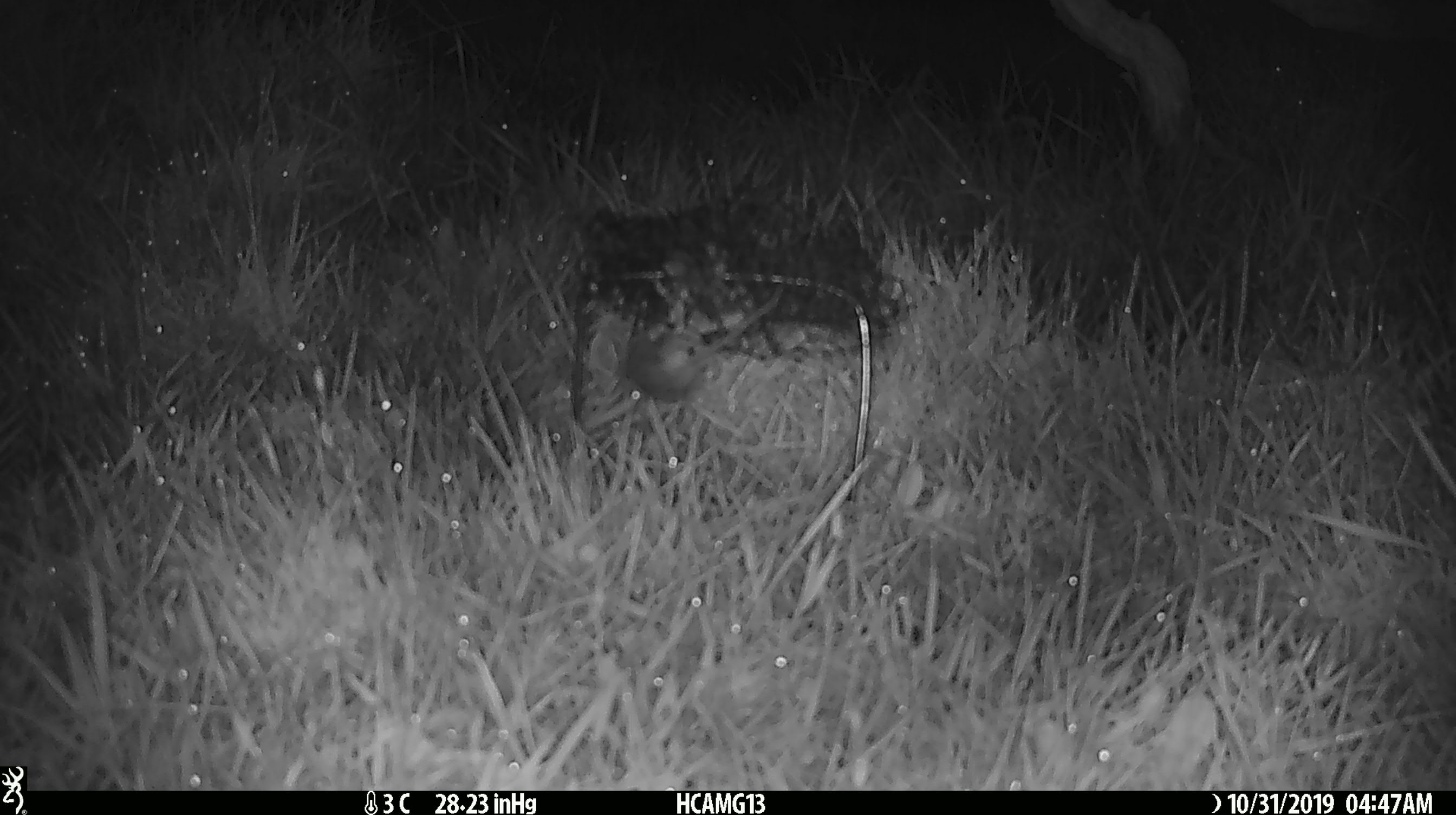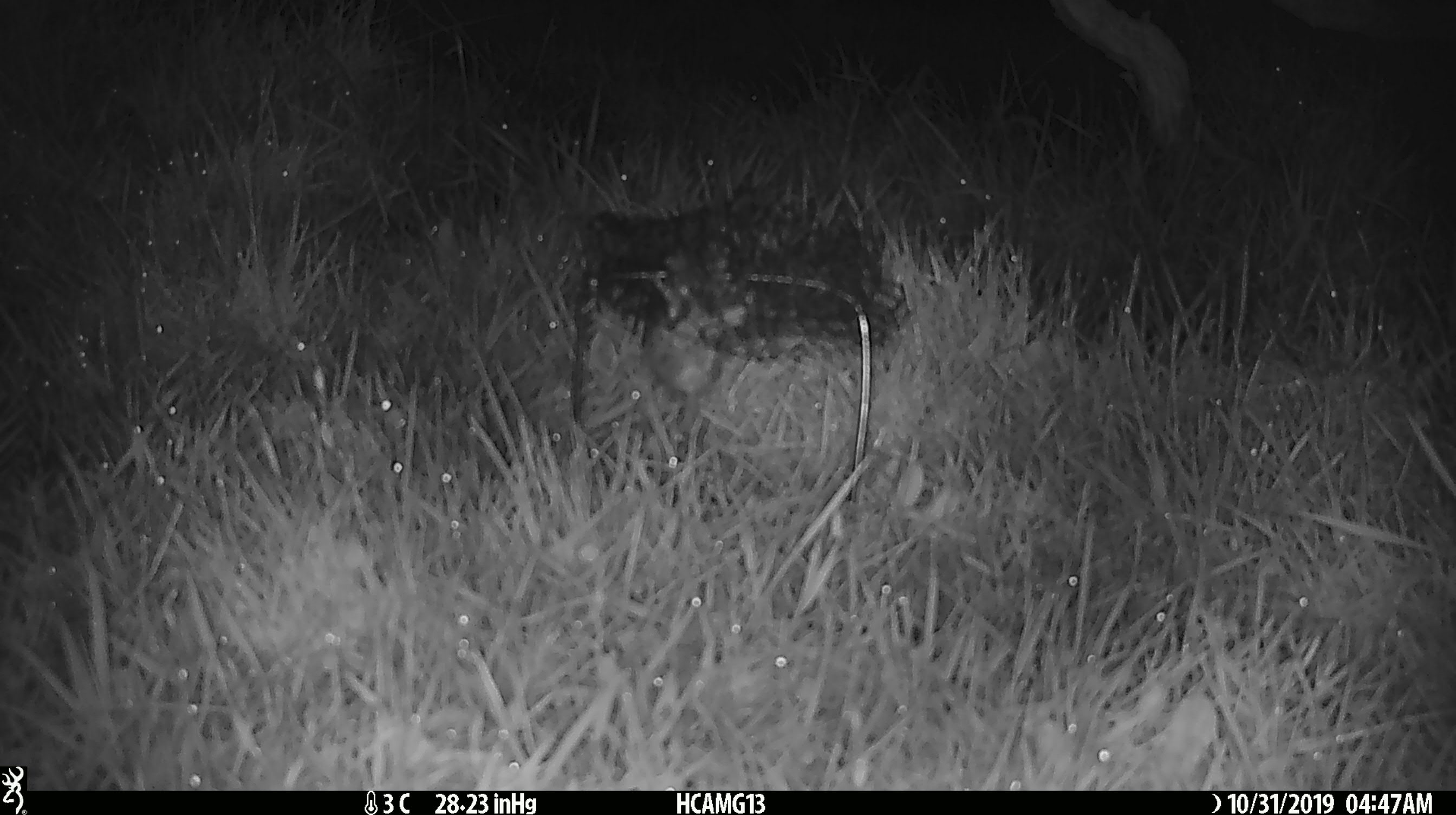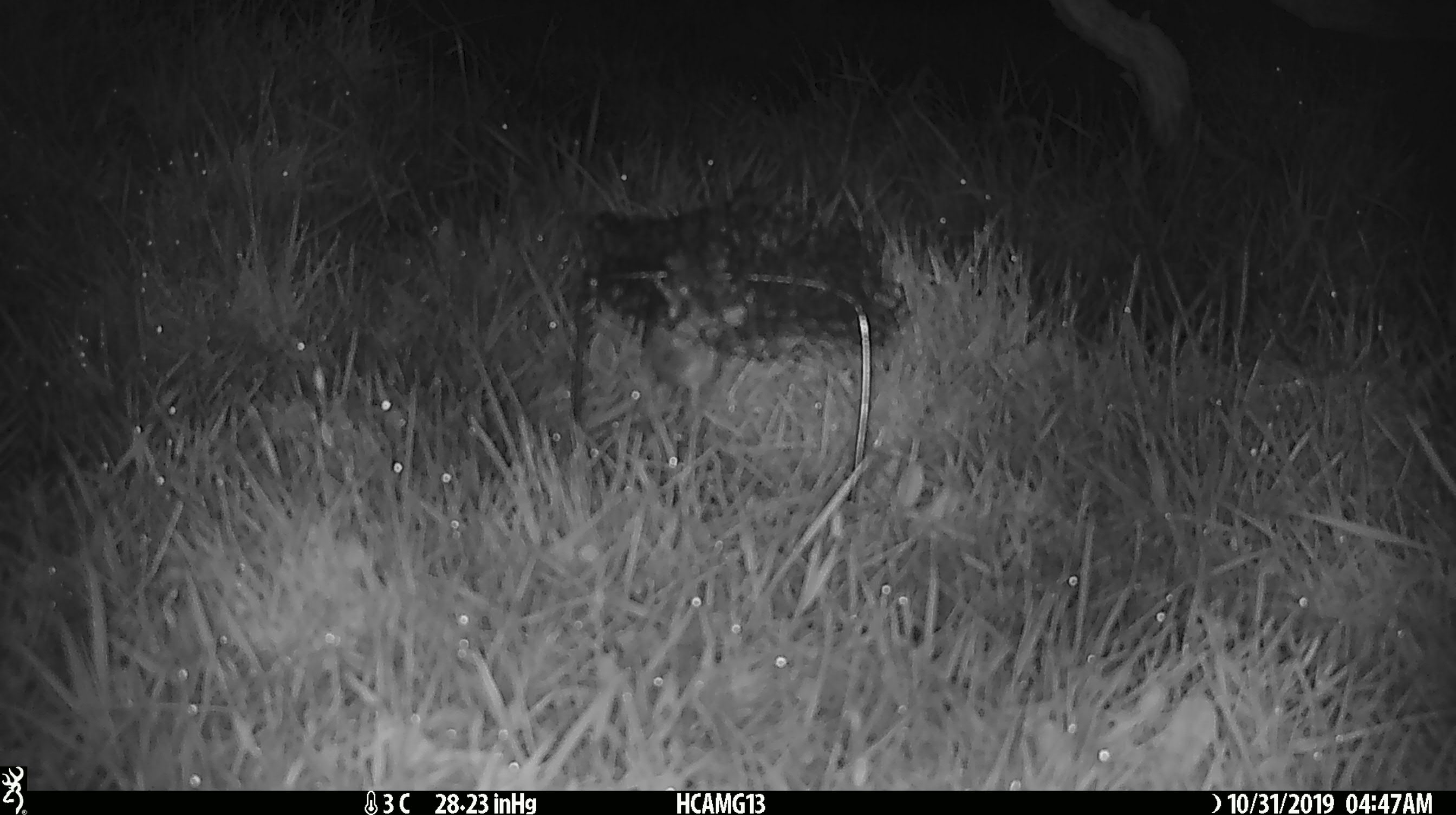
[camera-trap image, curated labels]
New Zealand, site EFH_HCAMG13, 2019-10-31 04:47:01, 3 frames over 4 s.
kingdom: Animalia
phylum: Chordata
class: Mammalia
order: Rodentia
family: Muridae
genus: Mus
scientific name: Mus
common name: mouse